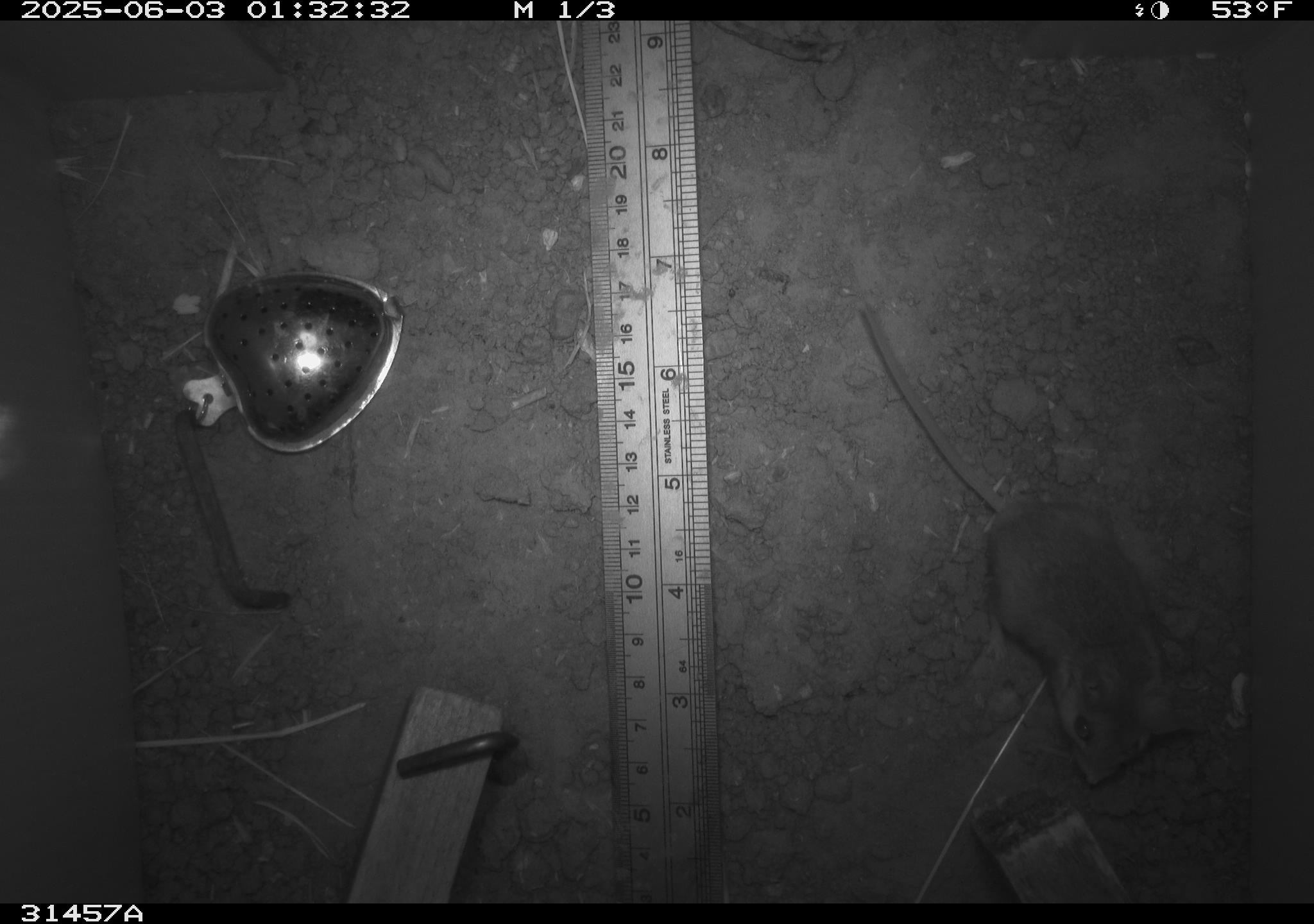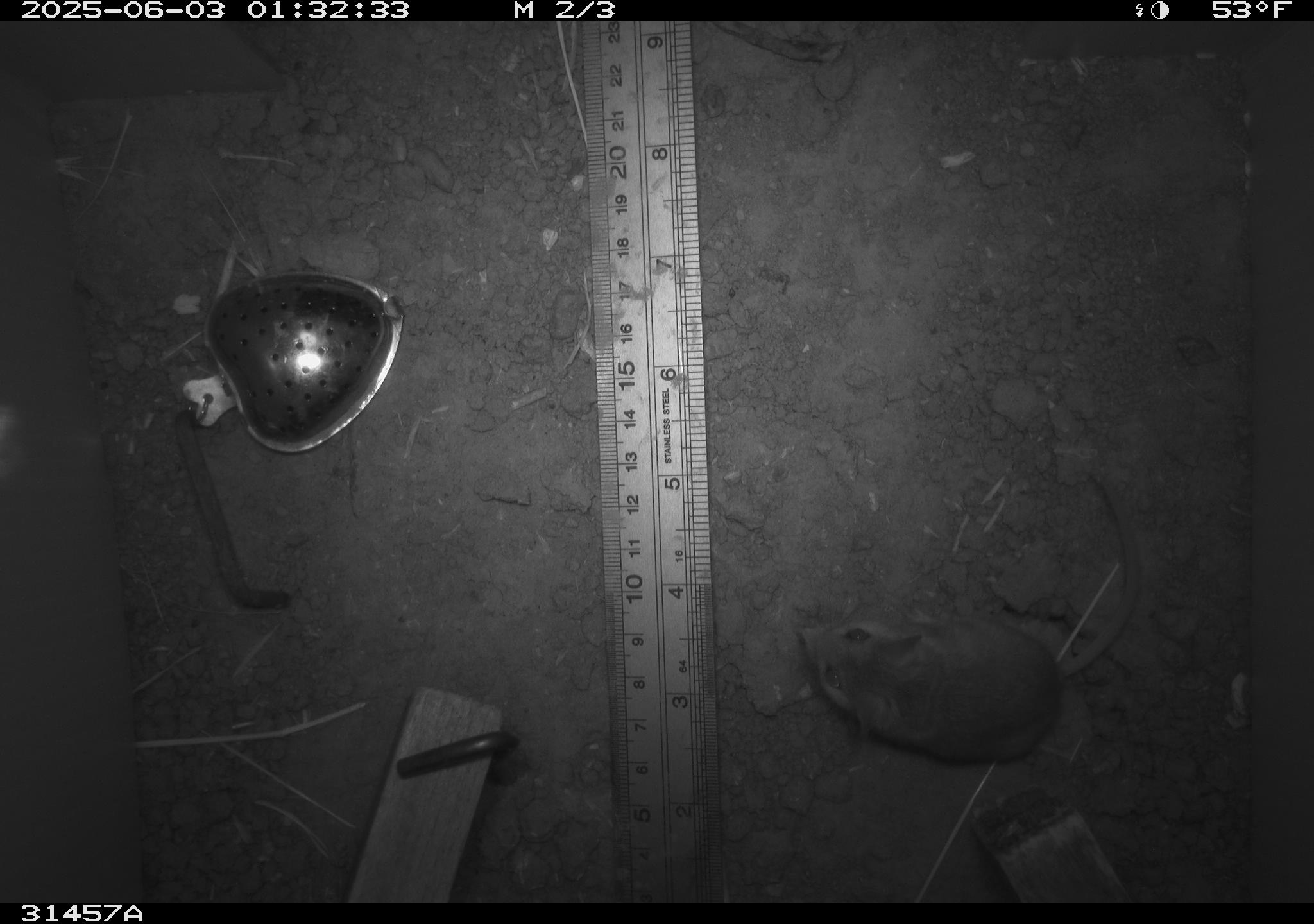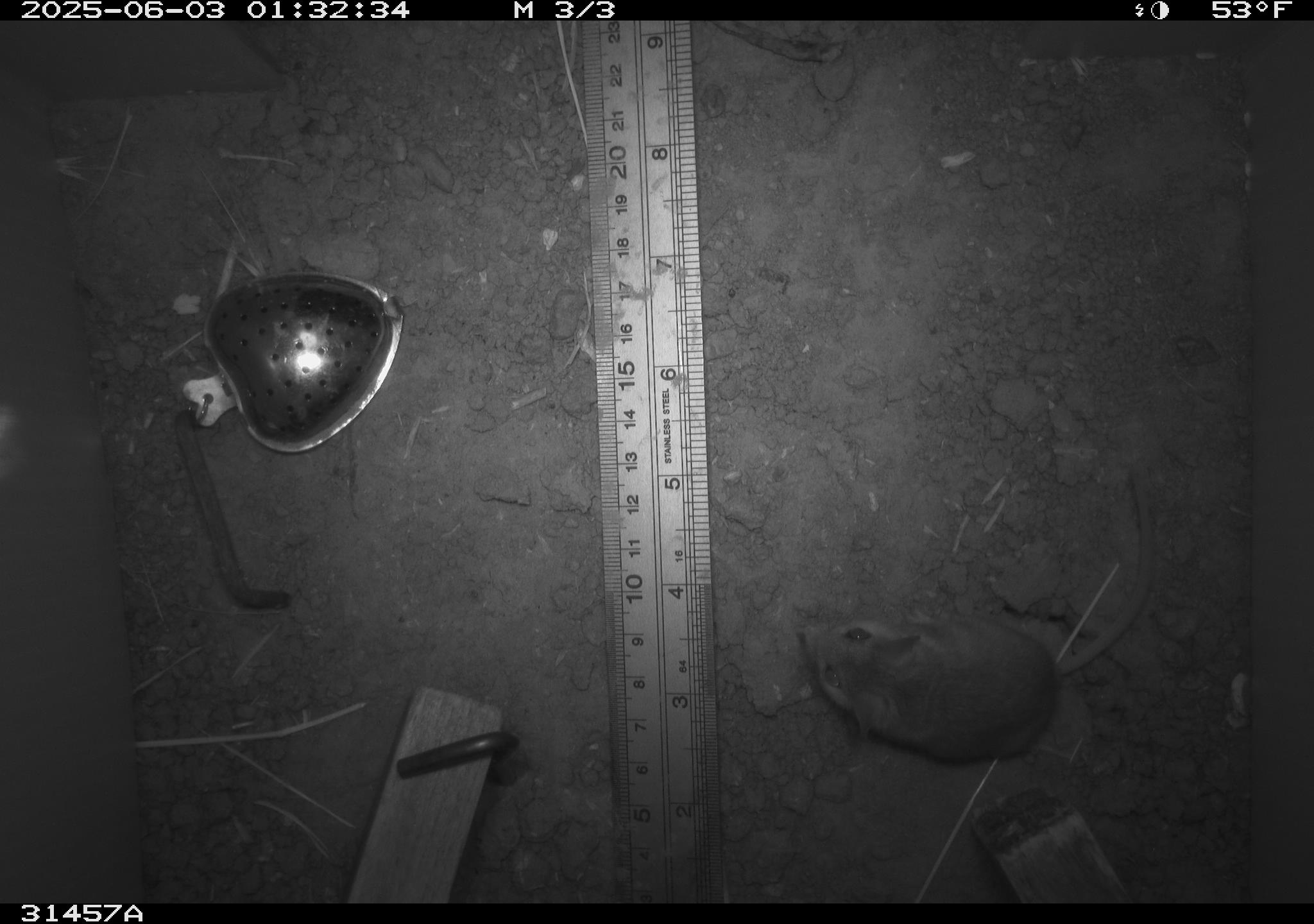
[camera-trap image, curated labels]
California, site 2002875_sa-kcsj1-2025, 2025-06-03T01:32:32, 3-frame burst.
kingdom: Animalia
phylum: Chordata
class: Mammalia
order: Rodentia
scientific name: Rodentia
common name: rodent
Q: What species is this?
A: Rodent (Rodentia).